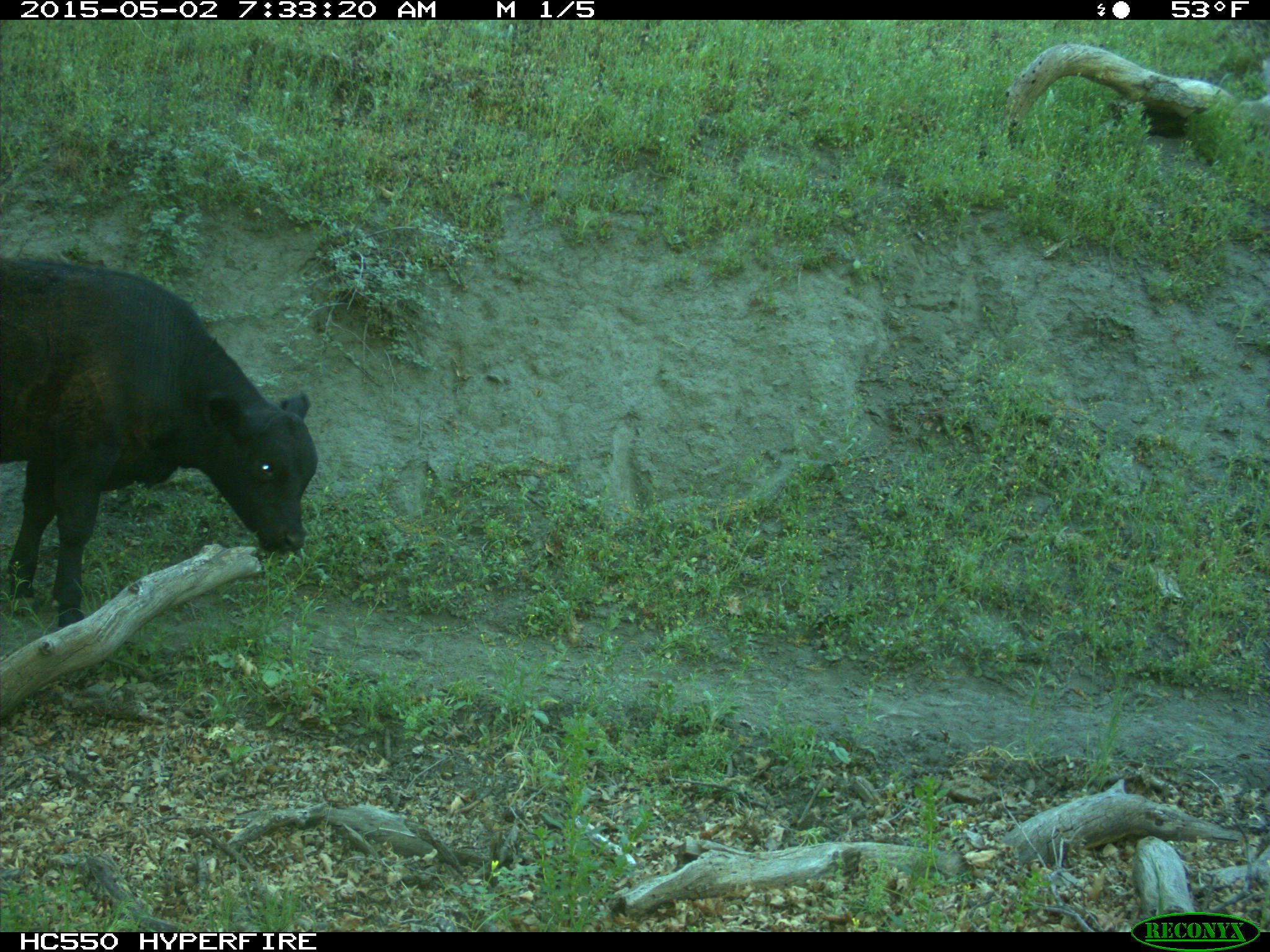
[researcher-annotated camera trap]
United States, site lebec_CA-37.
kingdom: Animalia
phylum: Chordata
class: Mammalia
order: Artiodactyla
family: Bovidae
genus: Bos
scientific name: Bos taurus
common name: domestic cow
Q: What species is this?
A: Bos taurus (domestic cow).